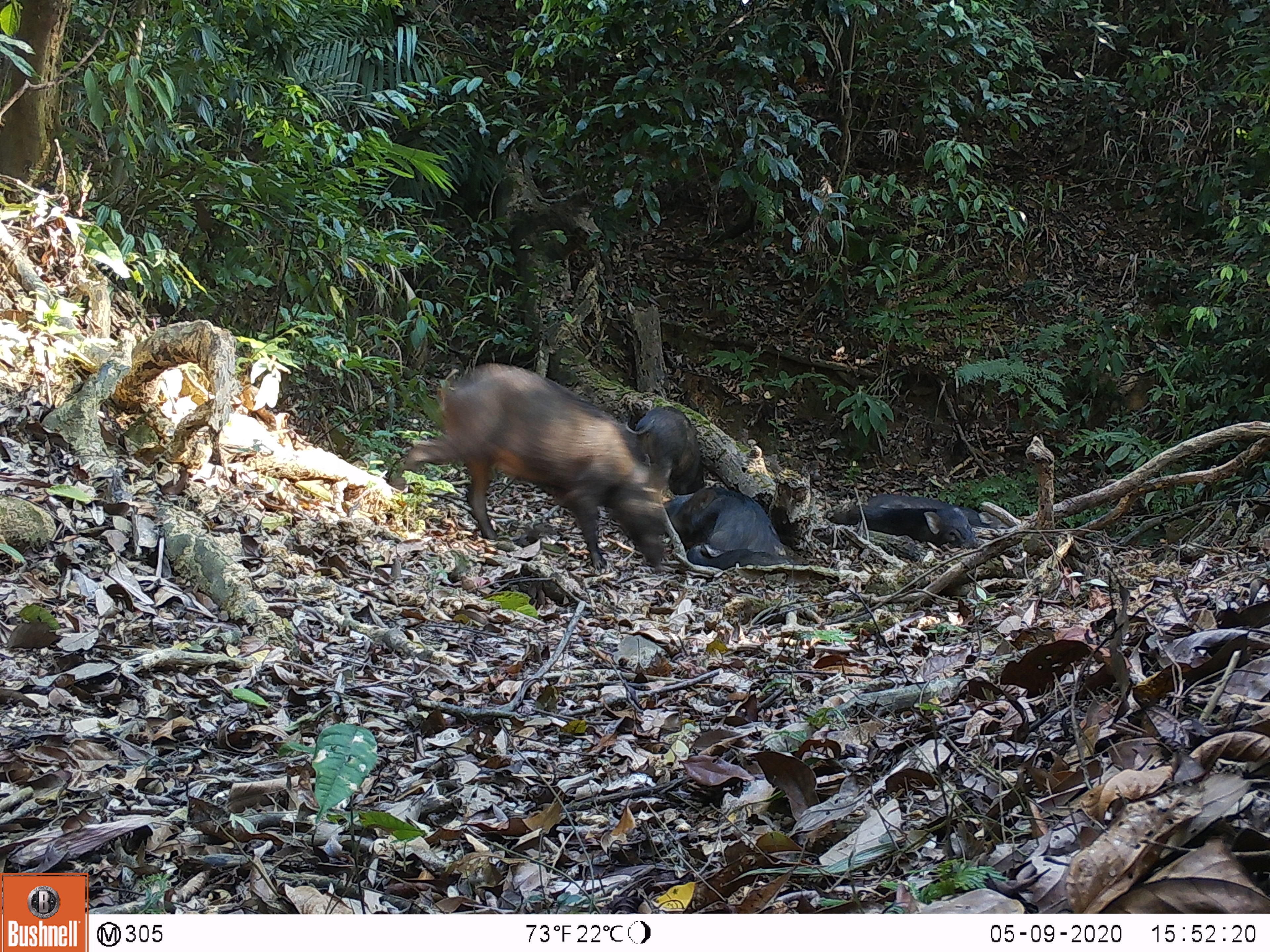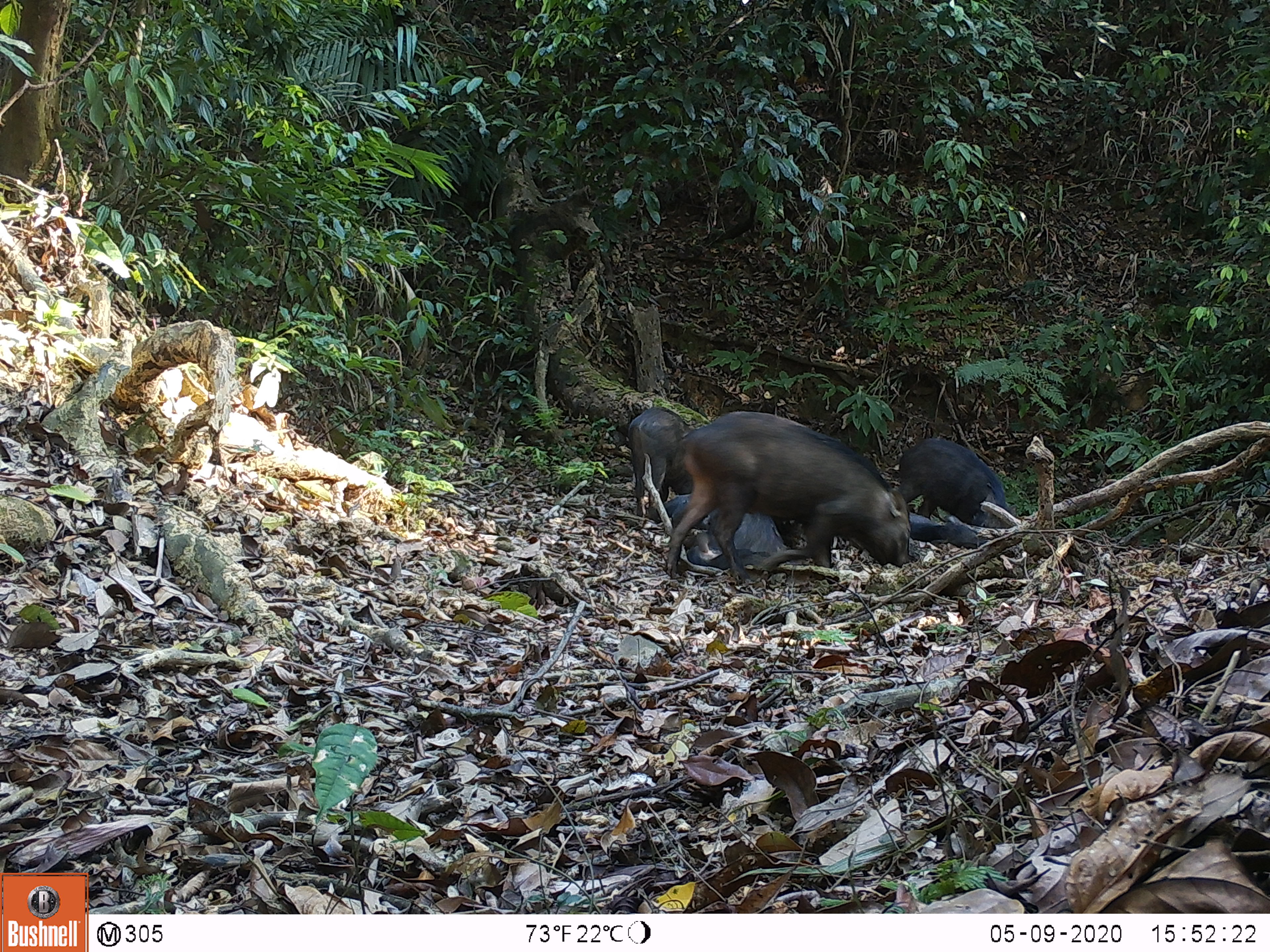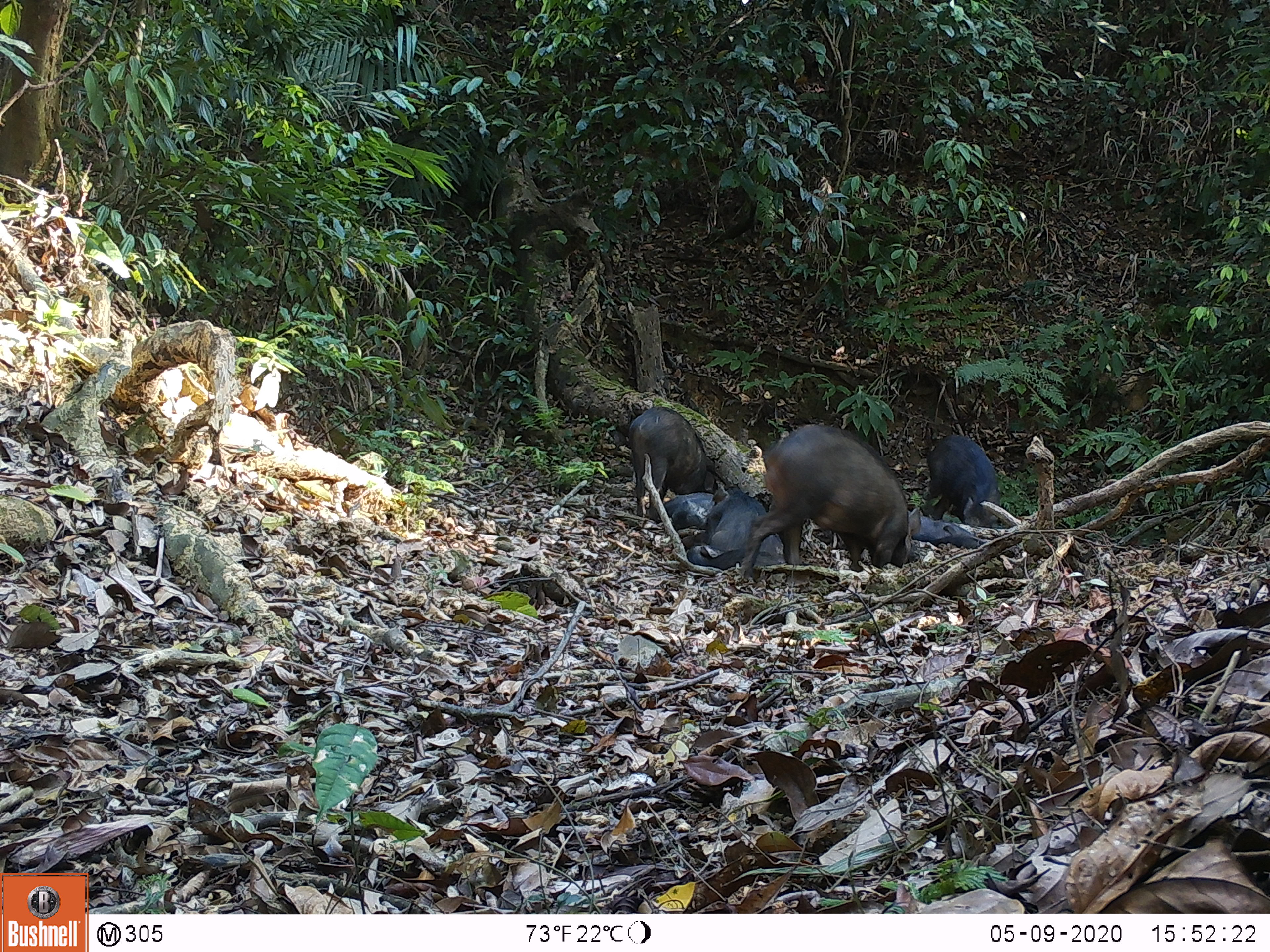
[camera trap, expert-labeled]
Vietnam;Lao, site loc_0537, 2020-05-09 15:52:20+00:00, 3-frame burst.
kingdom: Animalia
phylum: Chordata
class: Mammalia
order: Artiodactyla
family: Suidae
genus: Sus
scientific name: Sus scrofa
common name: eurasian wild pig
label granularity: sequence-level